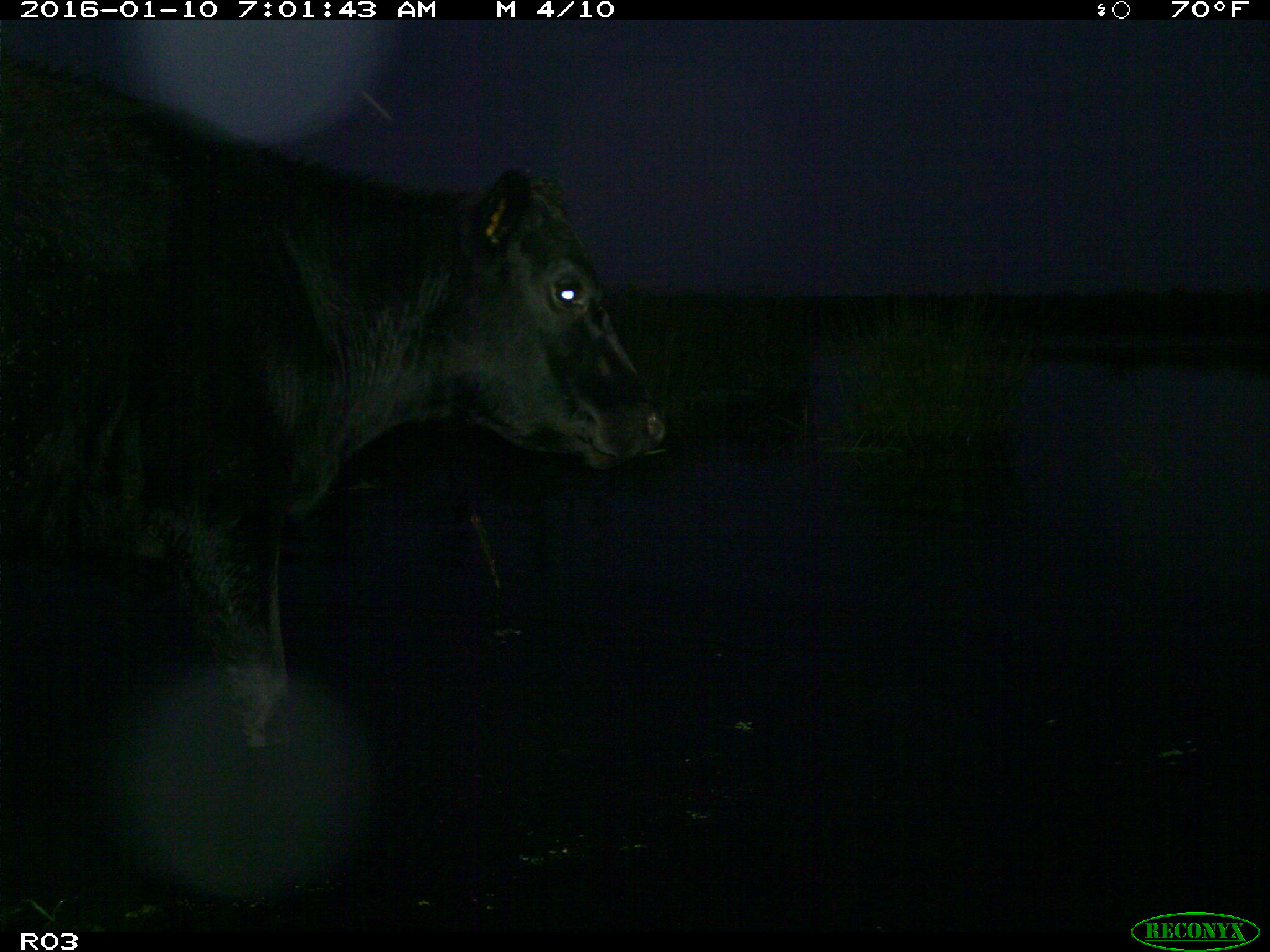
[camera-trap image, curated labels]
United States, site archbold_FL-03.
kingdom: Animalia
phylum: Chordata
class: Mammalia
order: Artiodactyla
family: Bovidae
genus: Bos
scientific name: Bos taurus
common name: domestic cow